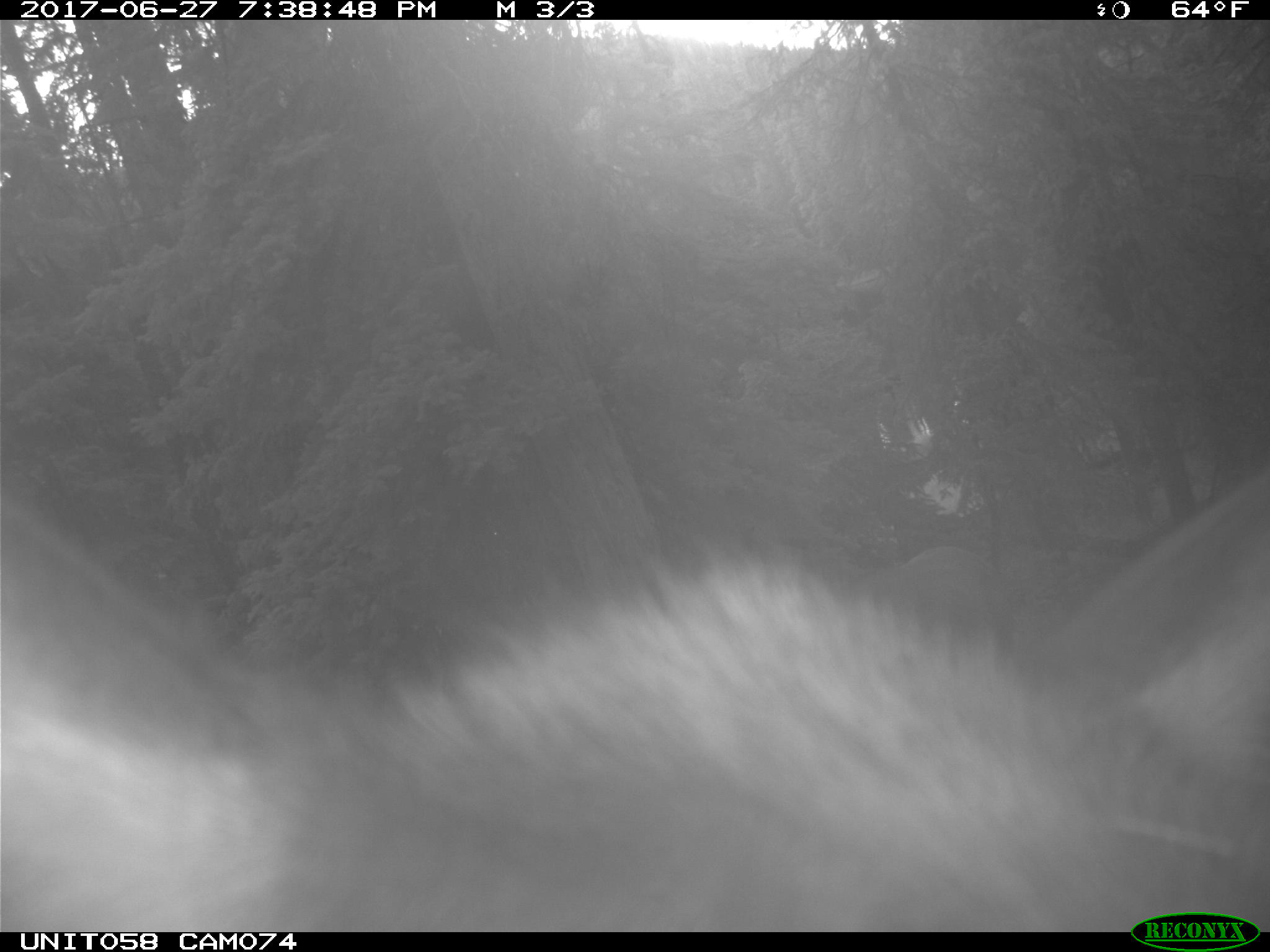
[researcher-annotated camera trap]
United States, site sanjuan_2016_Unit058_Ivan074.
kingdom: Animalia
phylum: Chordata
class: Mammalia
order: Artiodactyla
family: Cervidae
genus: Cervus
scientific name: Cervus elaphus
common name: red deer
Cervus elaphus (red deer).